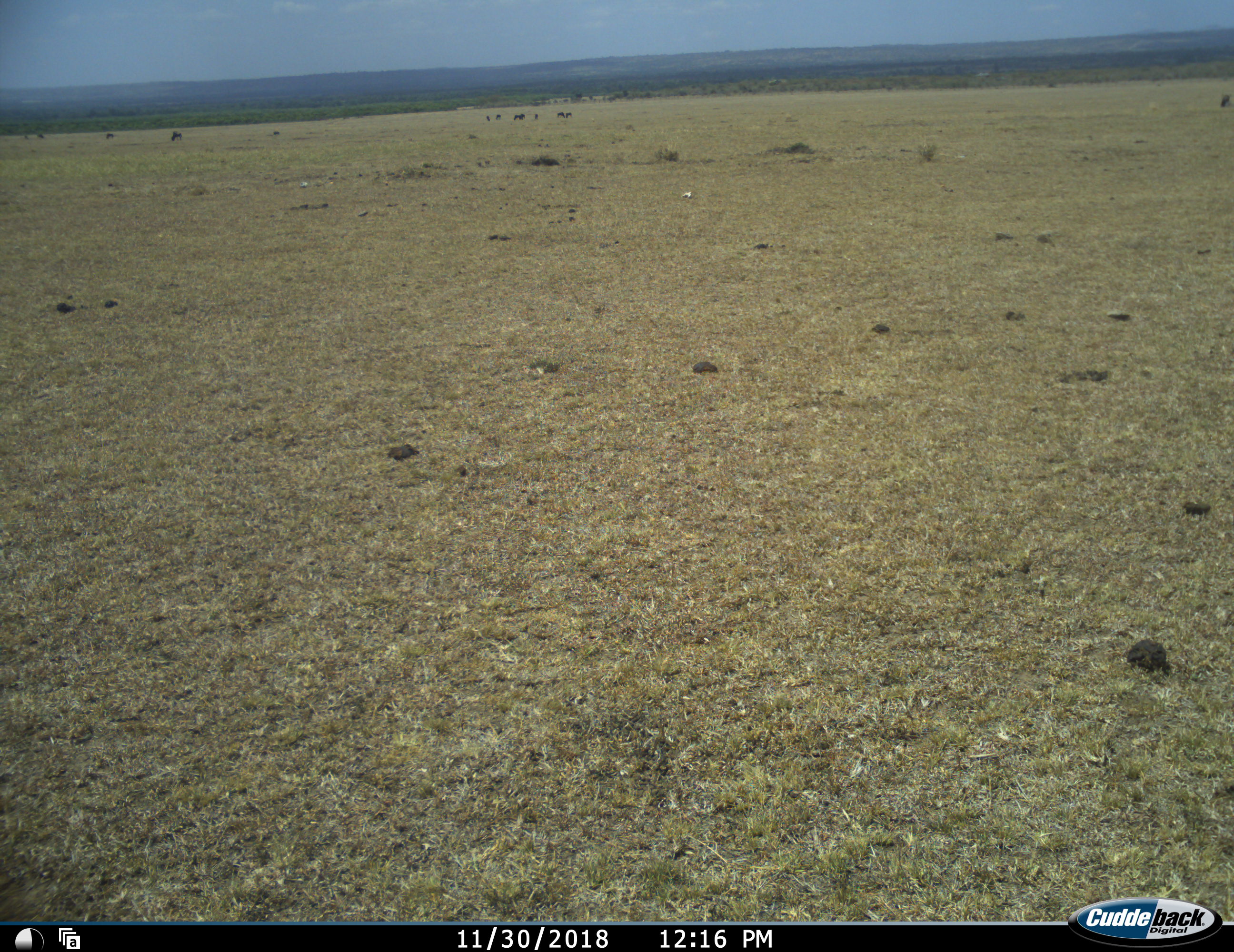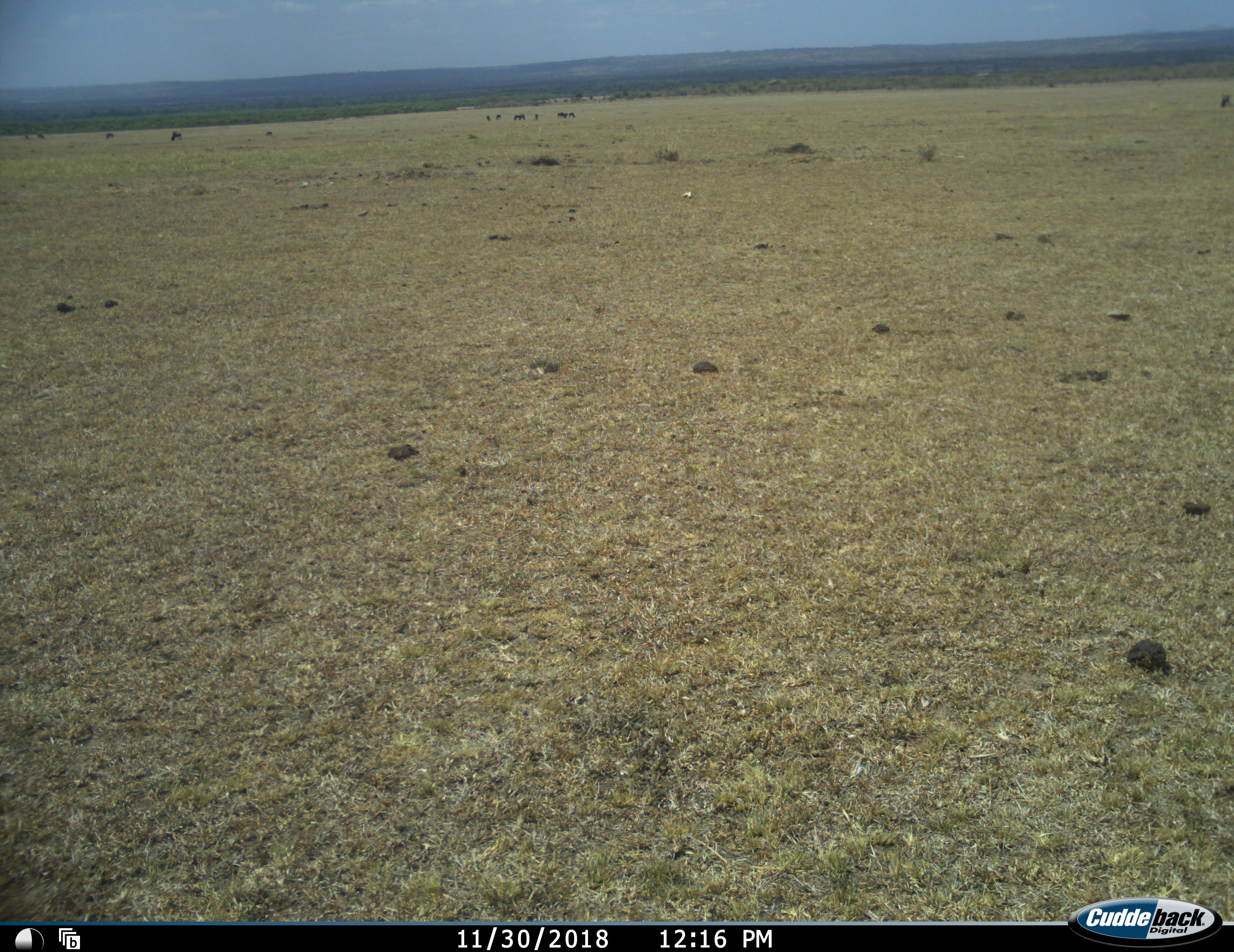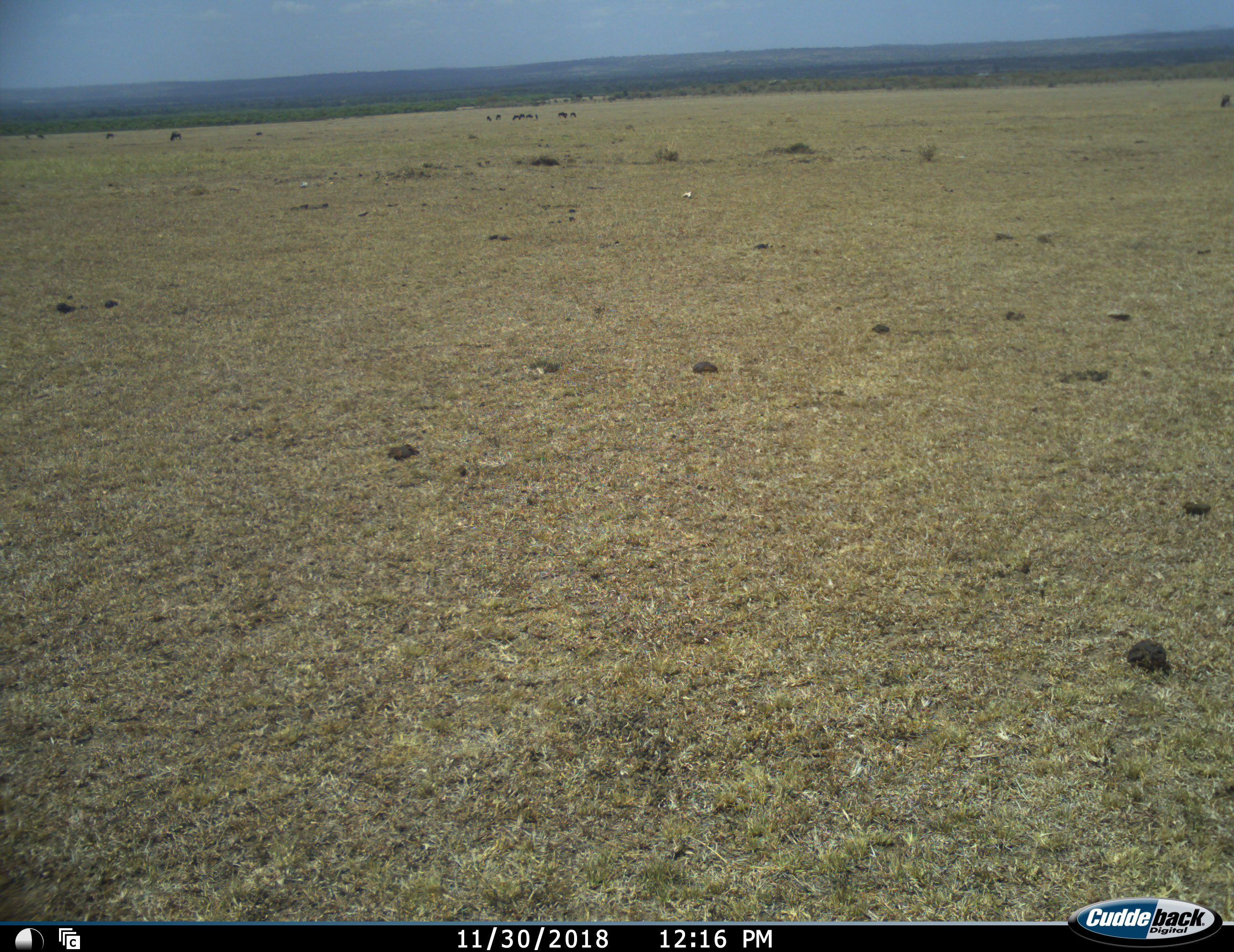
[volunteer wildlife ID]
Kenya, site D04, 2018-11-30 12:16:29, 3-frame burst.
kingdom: Animalia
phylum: Chordata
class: Mammalia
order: Artiodactyla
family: Bovidae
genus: Connochaetes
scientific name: Connochaetes taurinus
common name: common wildebeest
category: wildebeest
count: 11-50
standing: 80%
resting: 0%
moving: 40%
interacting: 0%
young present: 0%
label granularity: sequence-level